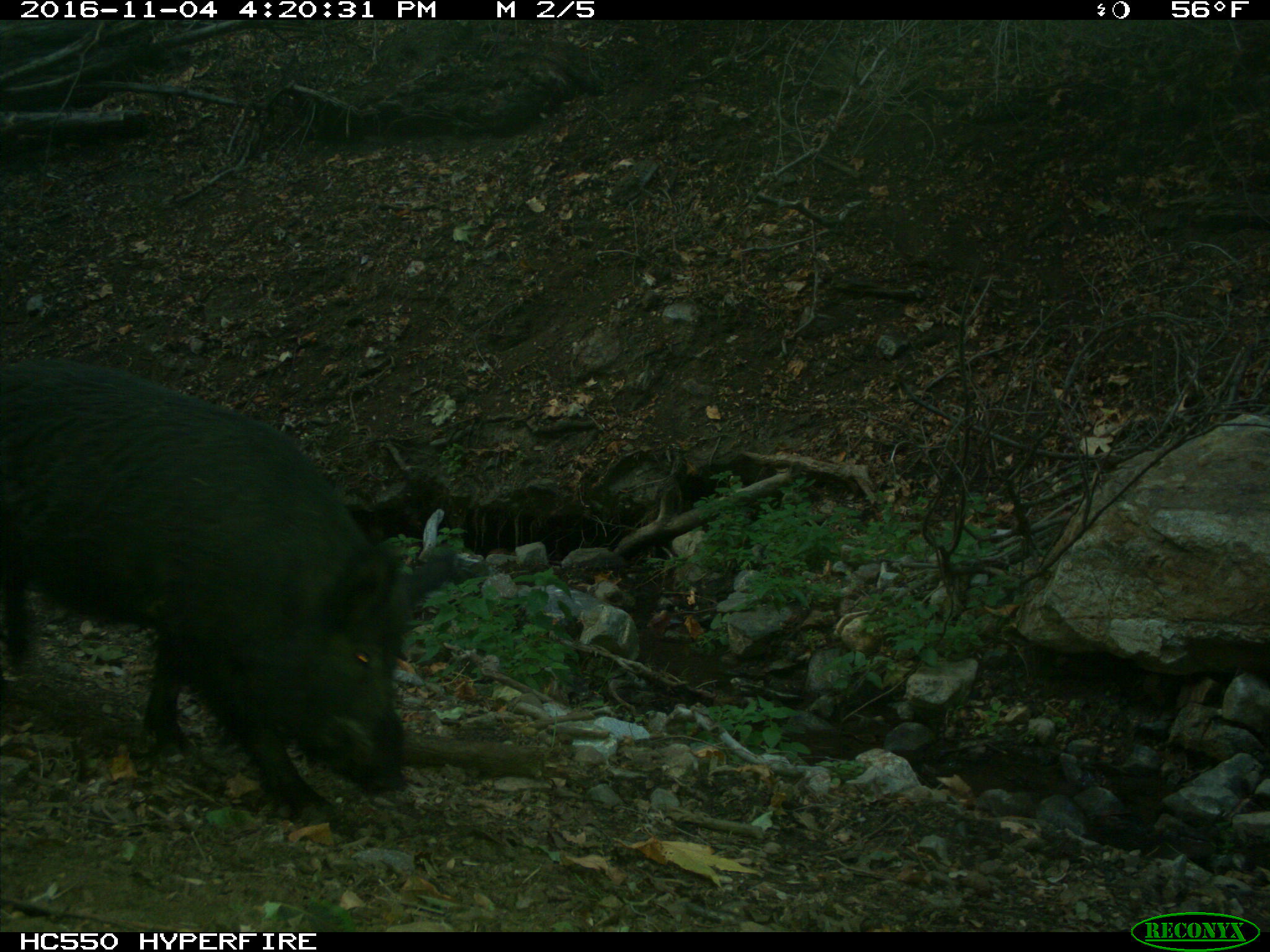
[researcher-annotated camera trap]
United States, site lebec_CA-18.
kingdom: Animalia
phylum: Chordata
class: Mammalia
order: Artiodactyla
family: Suidae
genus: Sus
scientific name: Sus scrofa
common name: wild boar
Sus scrofa (wild boar).